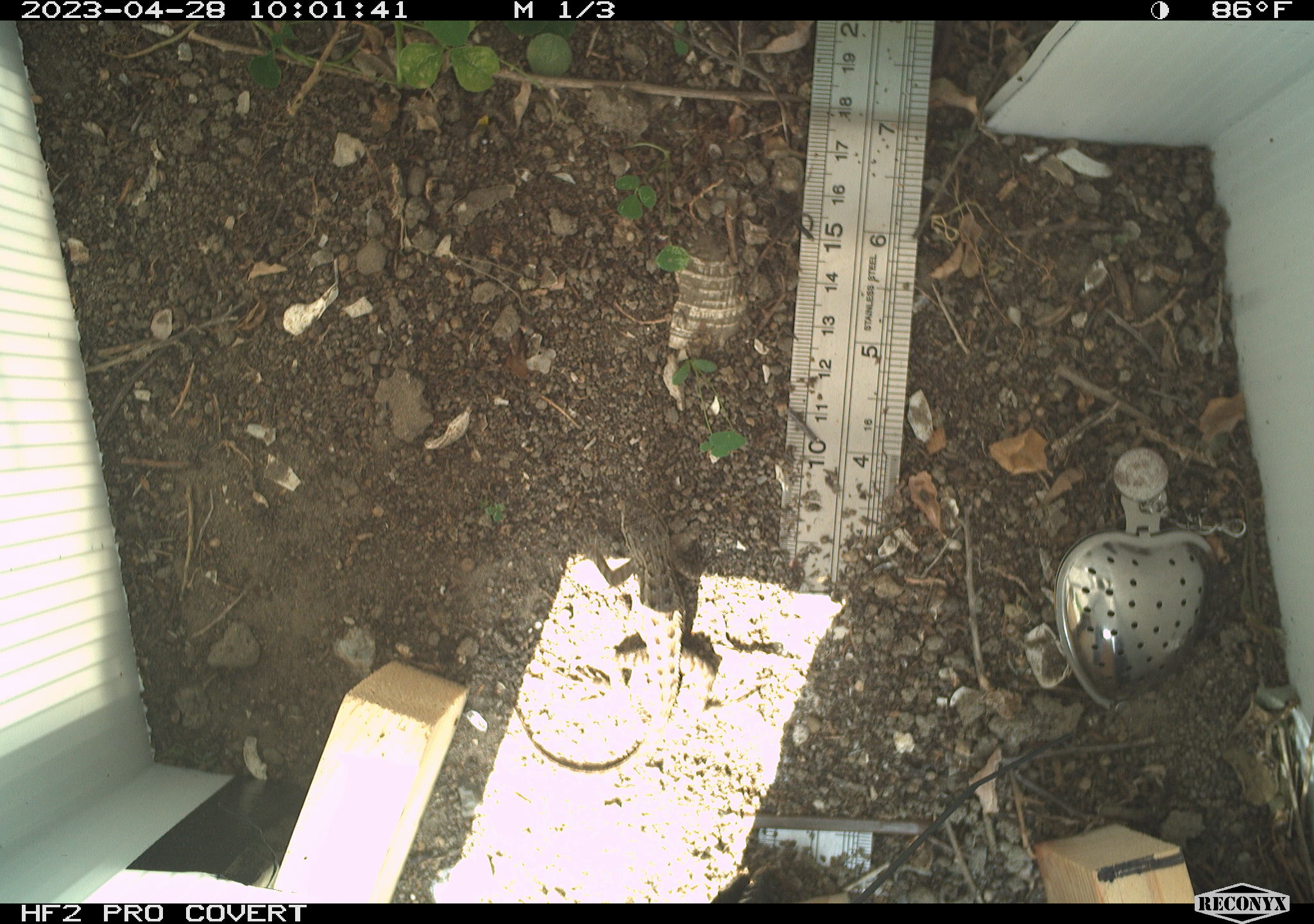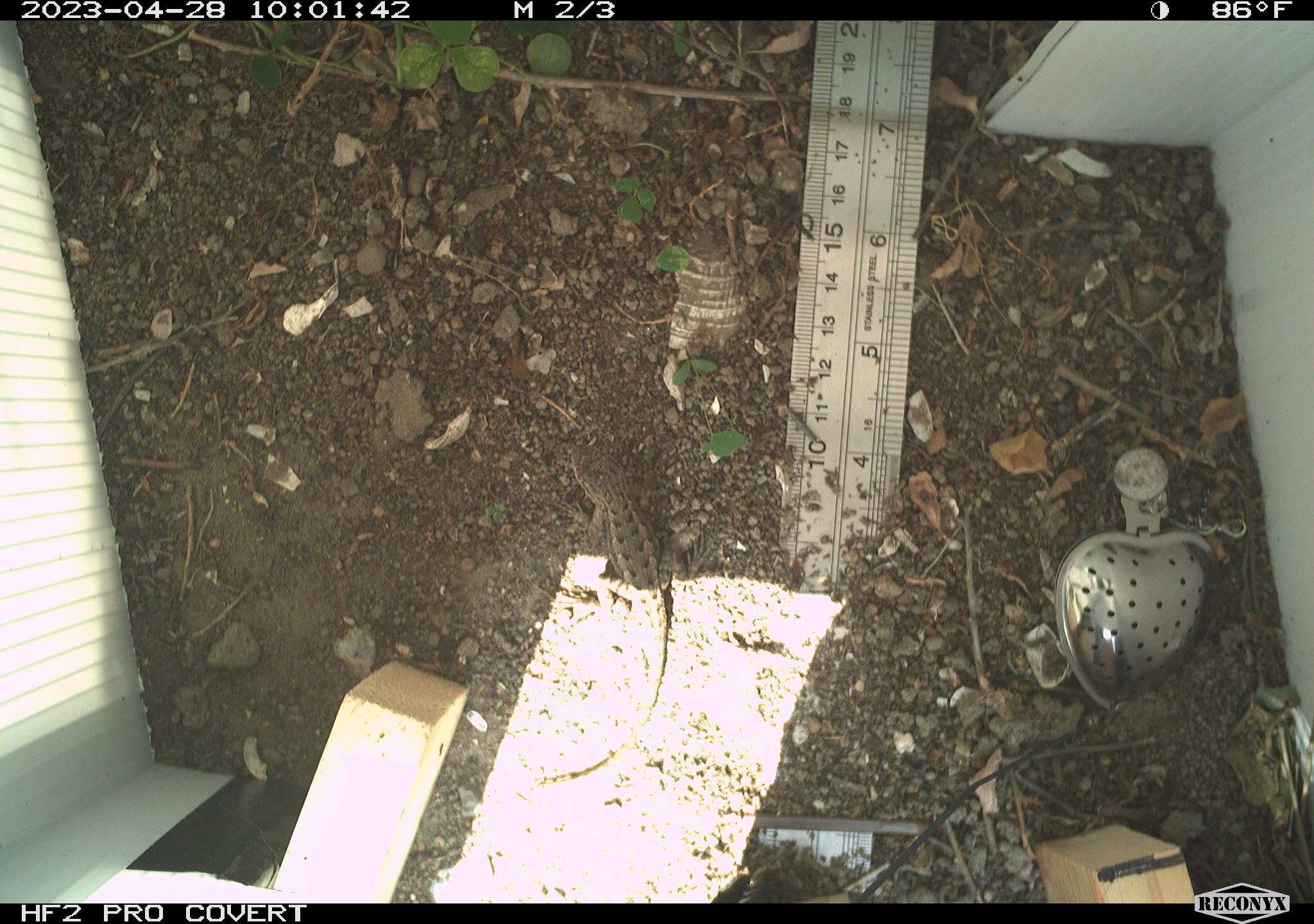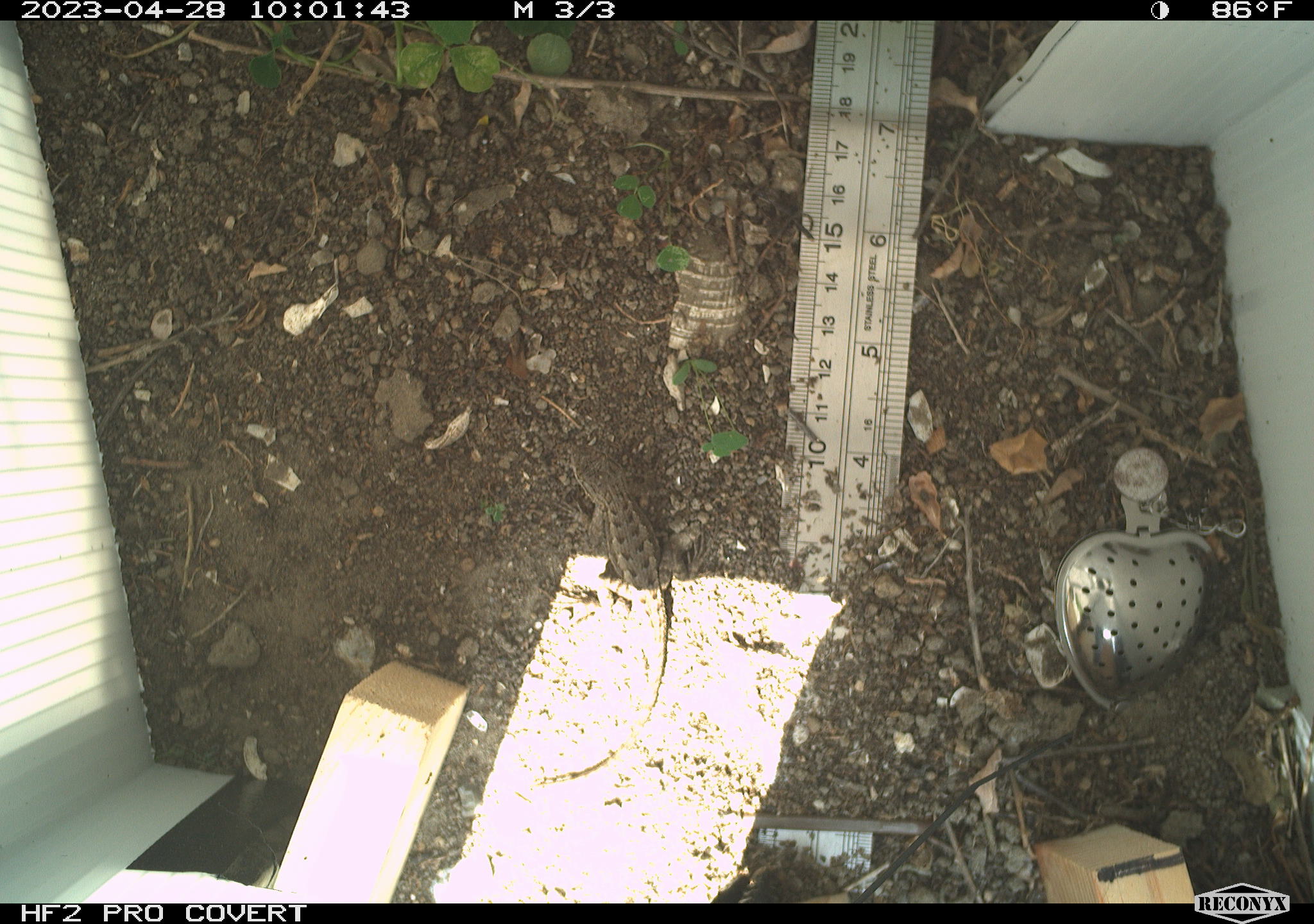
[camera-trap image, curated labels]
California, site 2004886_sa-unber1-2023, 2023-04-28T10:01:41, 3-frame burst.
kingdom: Animalia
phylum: Chordata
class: Reptilia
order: Squamata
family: Phrynosomatidae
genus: Sceloporus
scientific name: Sceloporus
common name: spiny lizards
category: sceloporus species